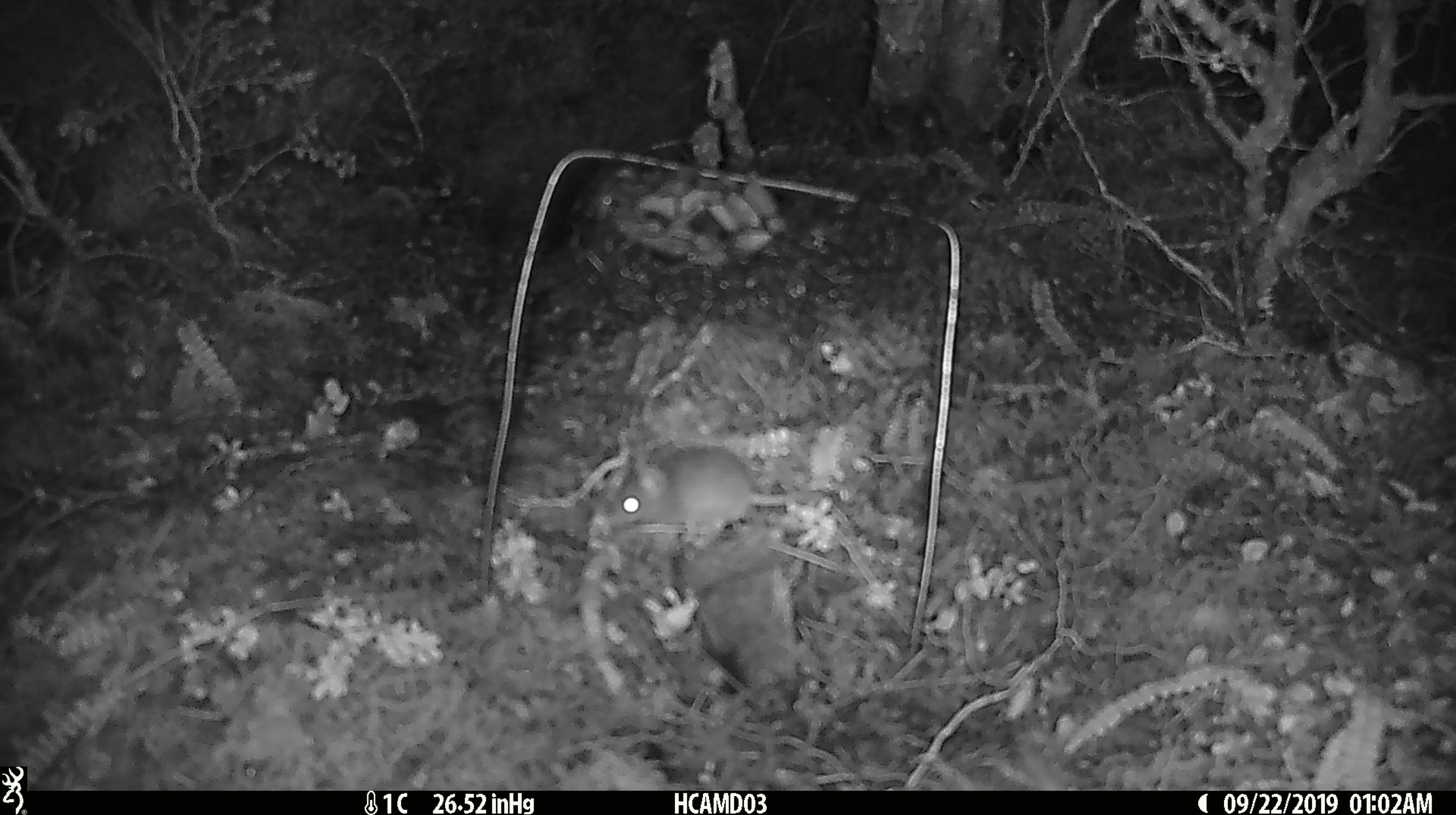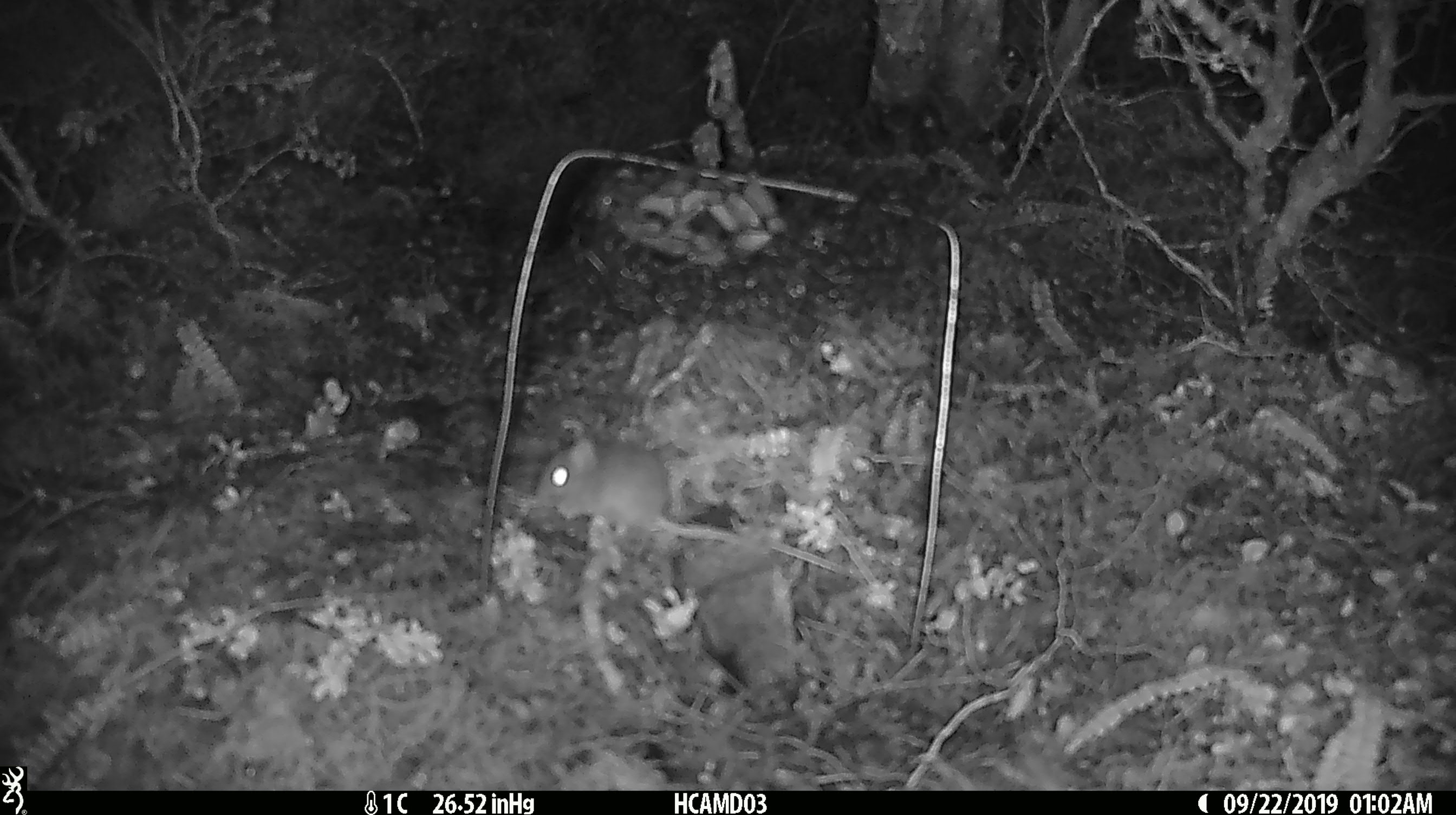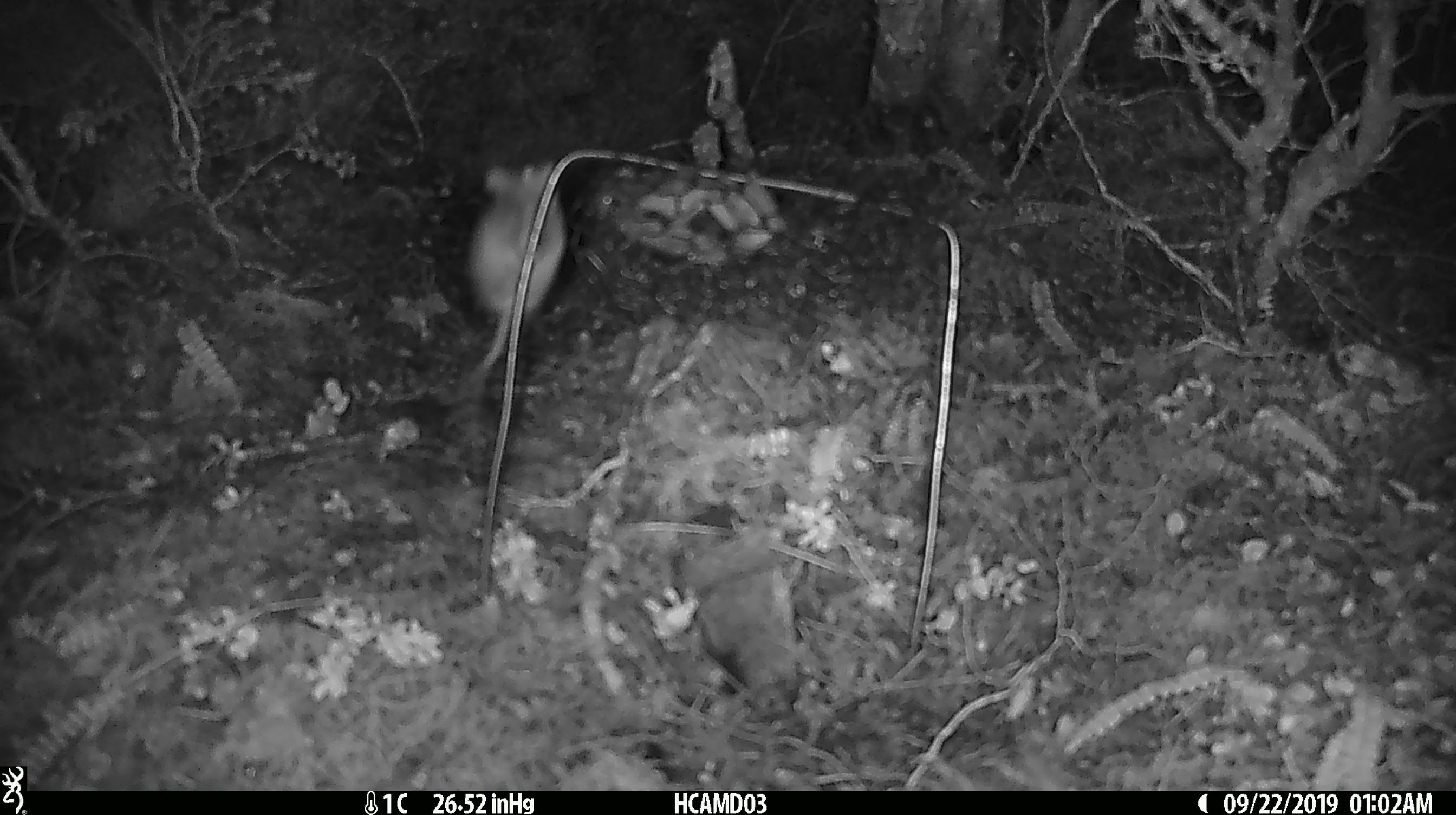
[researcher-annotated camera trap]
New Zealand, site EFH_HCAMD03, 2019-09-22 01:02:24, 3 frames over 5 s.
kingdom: Animalia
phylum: Chordata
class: Mammalia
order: Rodentia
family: Muridae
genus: Mus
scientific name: Mus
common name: mouse